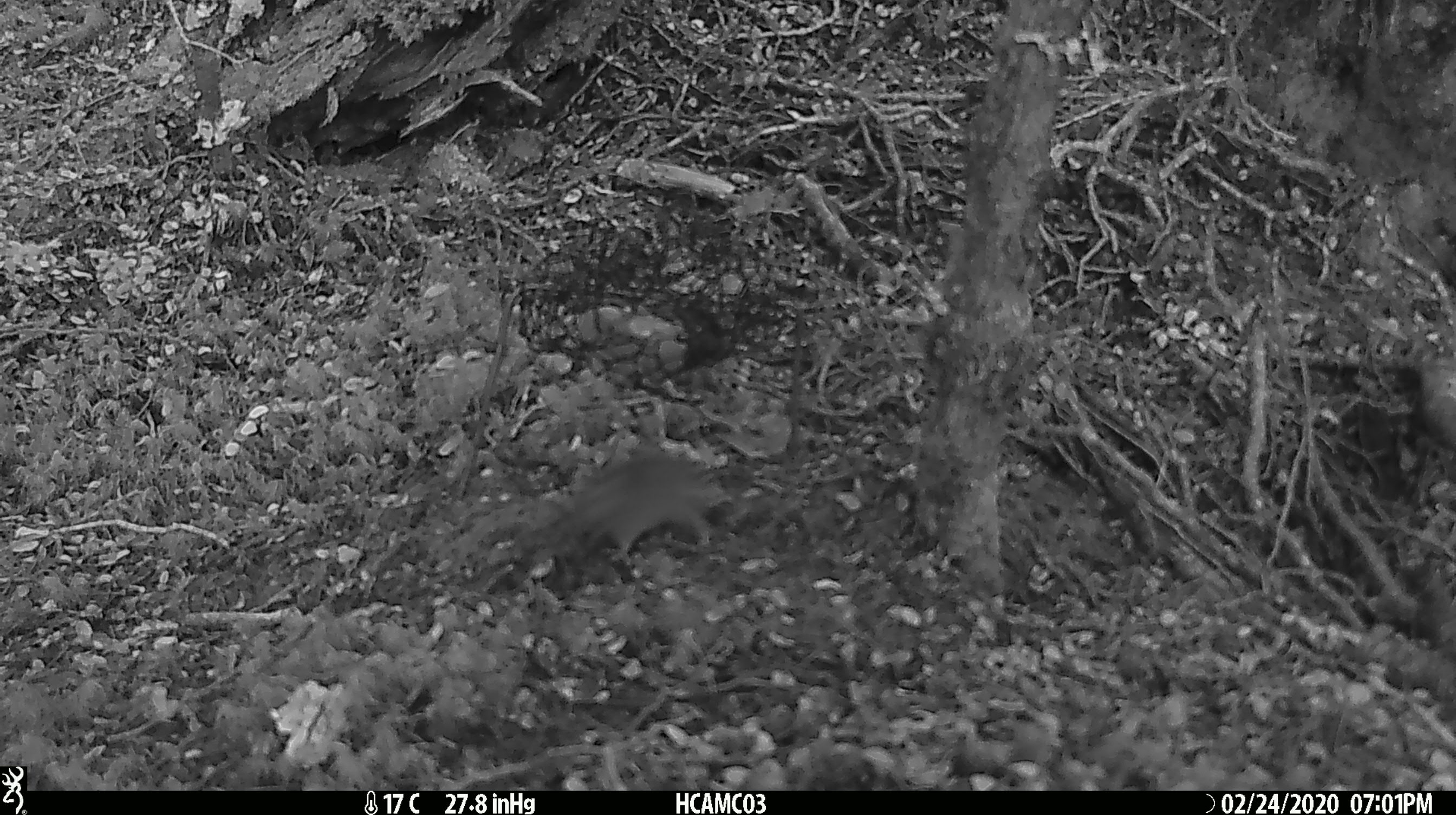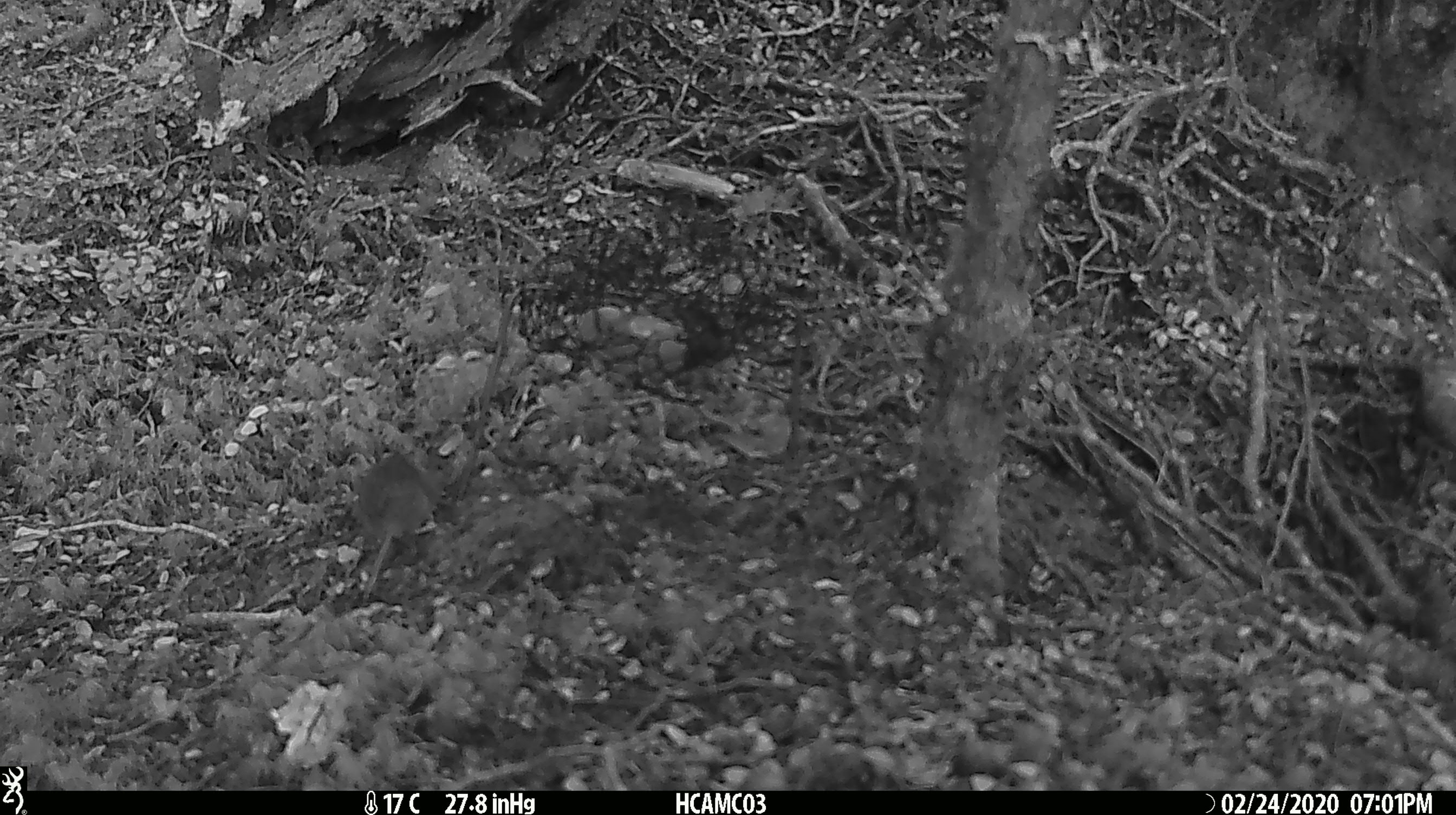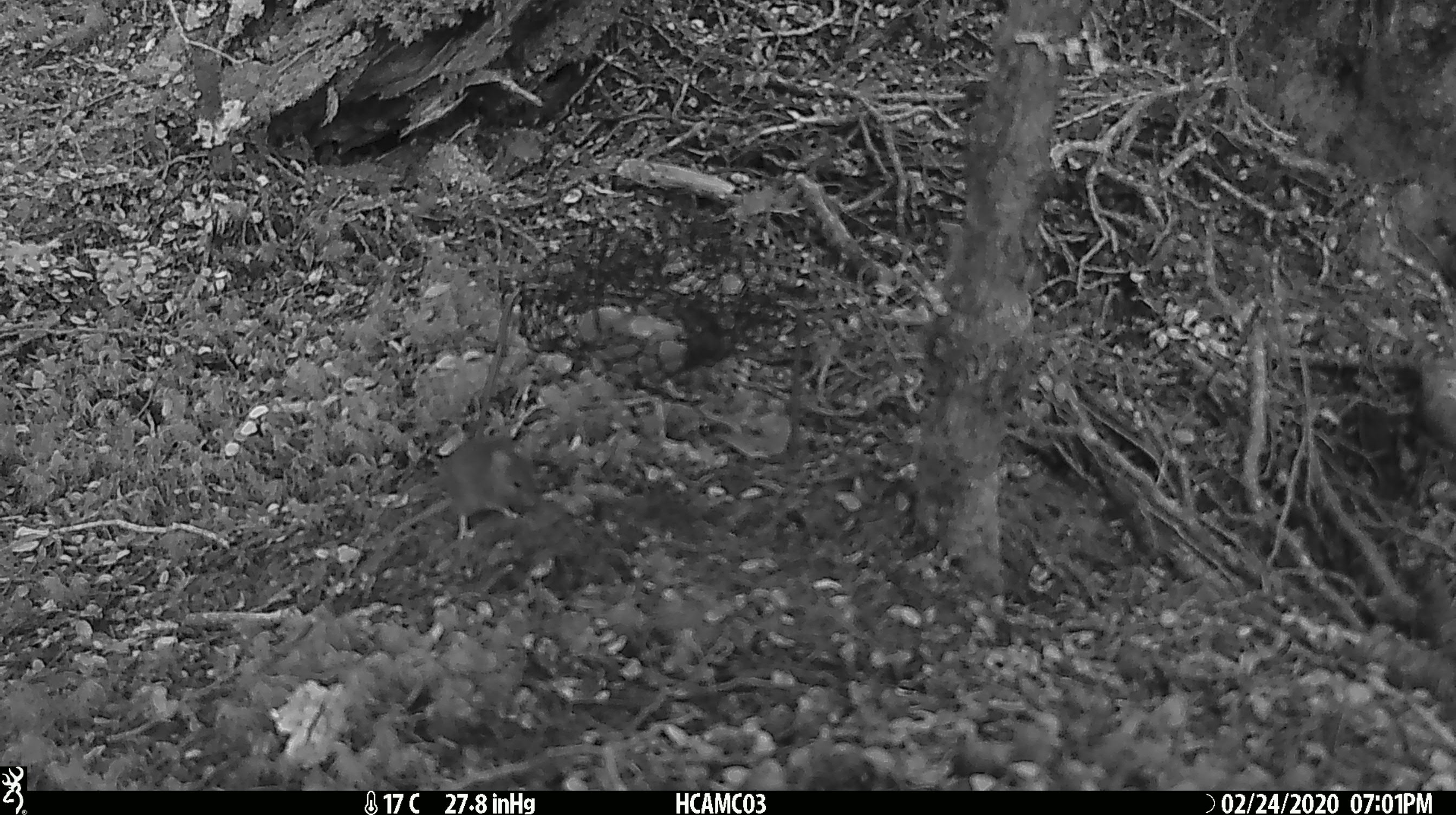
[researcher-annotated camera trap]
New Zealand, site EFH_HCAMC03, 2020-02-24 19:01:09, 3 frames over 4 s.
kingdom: Animalia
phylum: Chordata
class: Mammalia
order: Rodentia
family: Muridae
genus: Mus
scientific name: Mus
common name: mouse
Mouse (Mus).